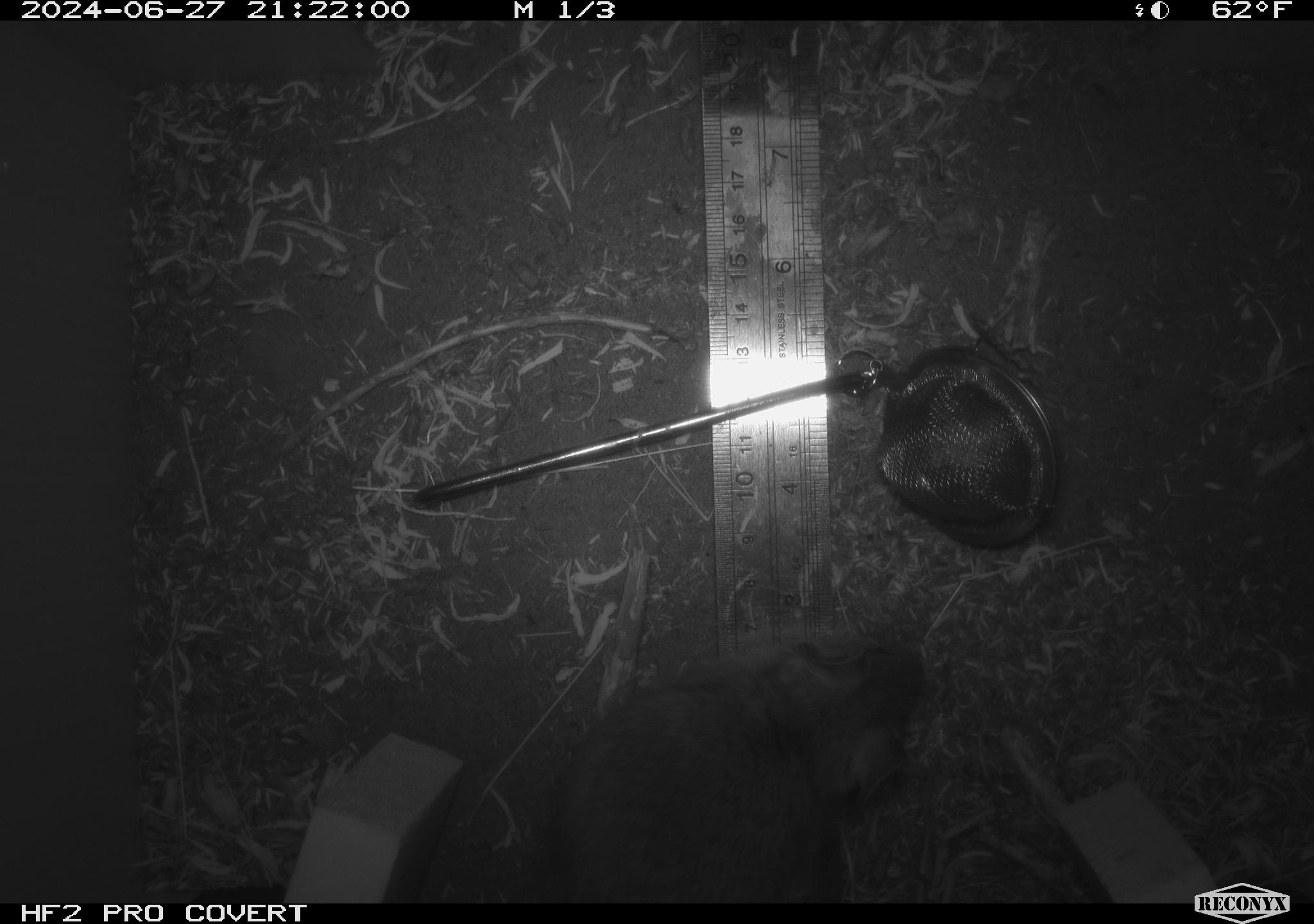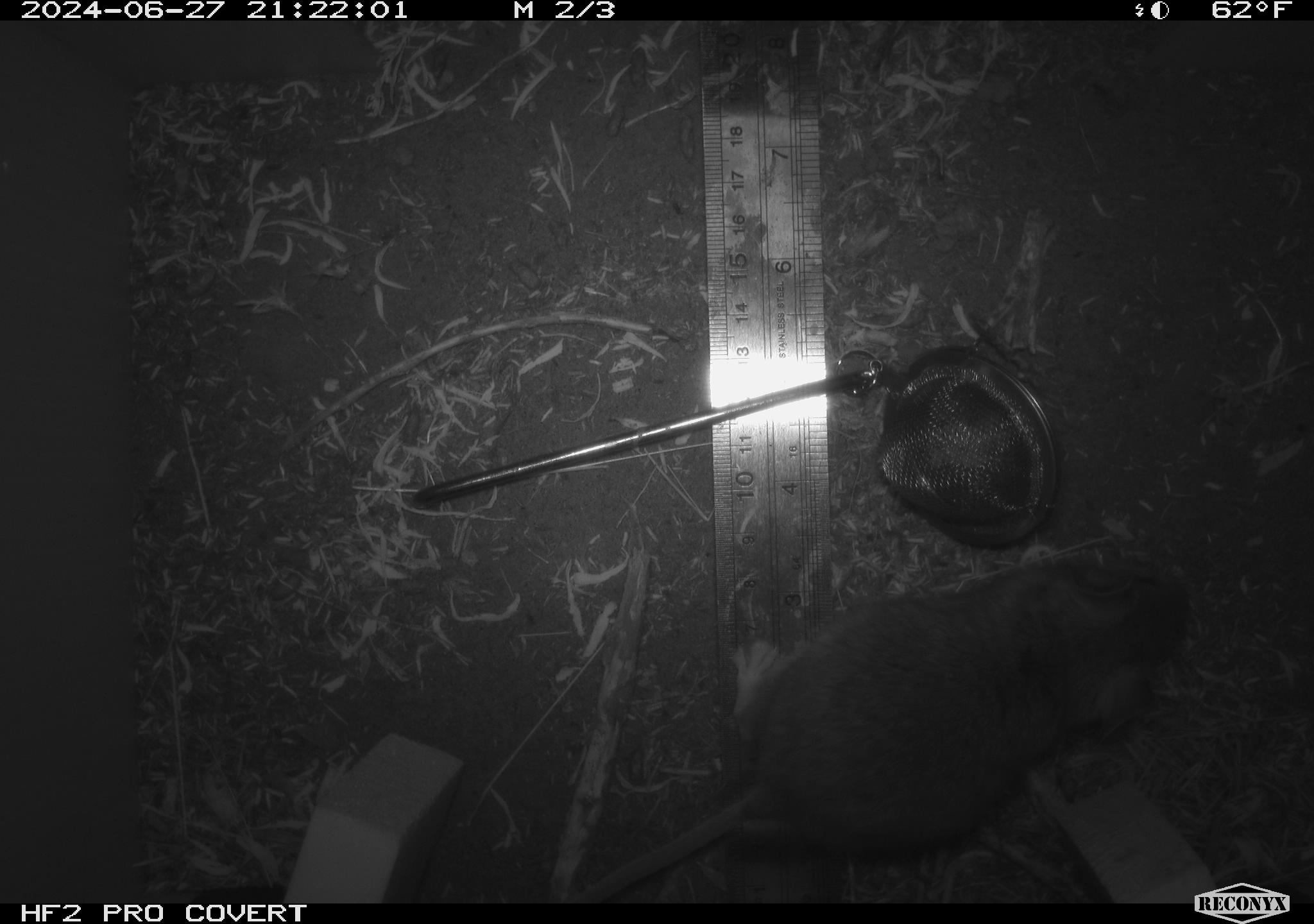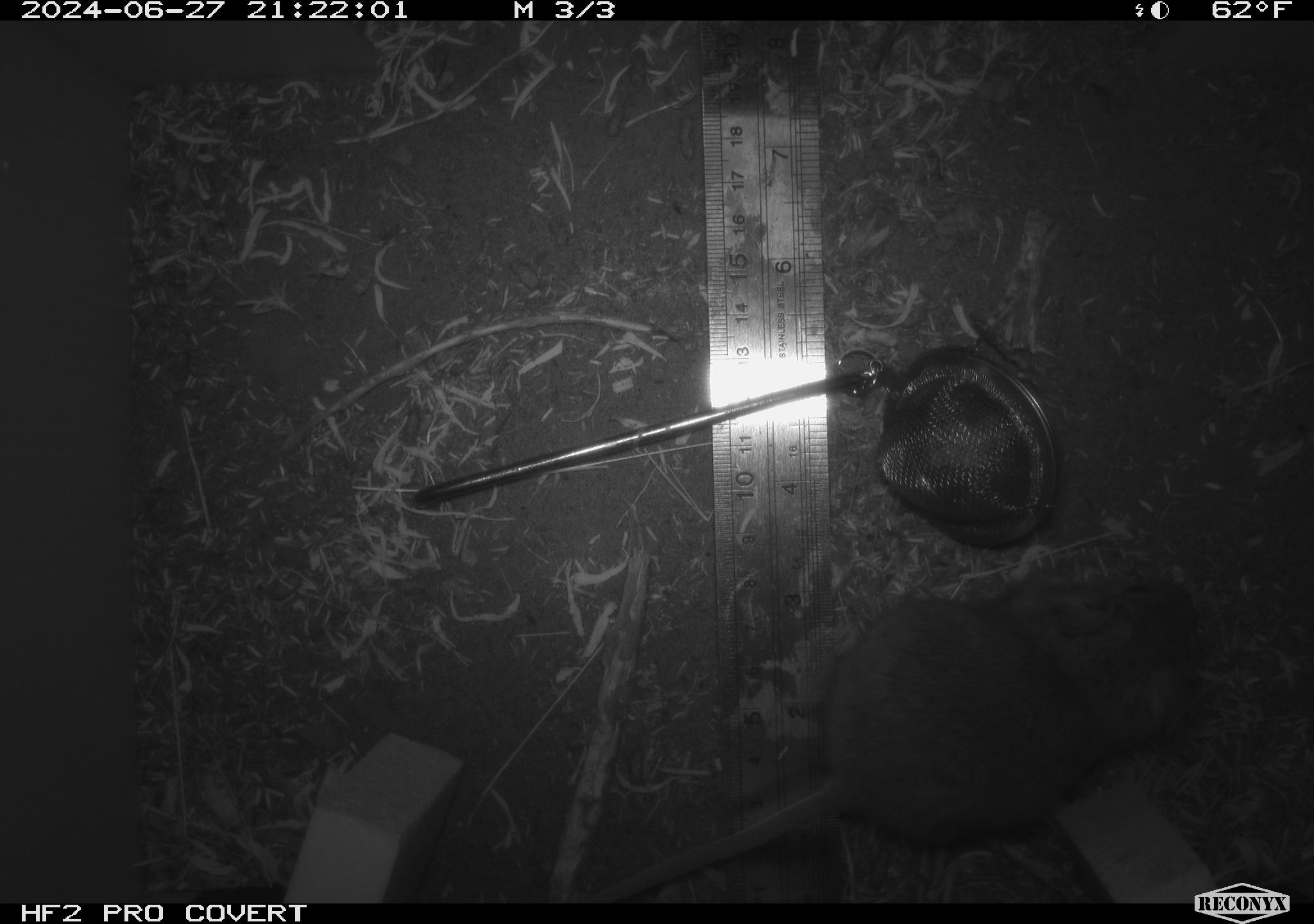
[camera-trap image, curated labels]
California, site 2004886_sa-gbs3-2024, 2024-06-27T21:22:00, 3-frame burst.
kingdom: Animalia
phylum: Chordata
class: Mammalia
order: Rodentia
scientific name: Rodentia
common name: mouse species